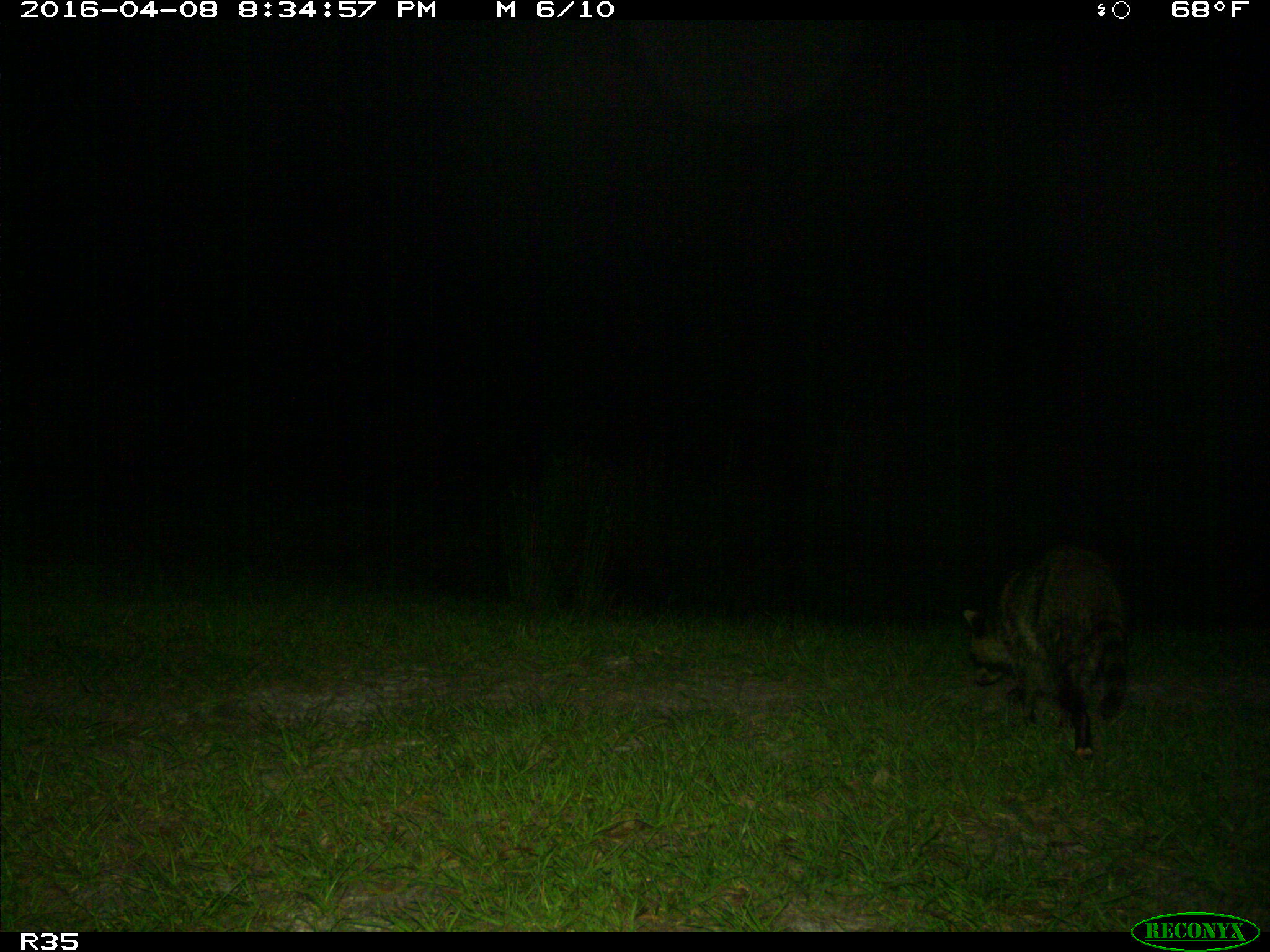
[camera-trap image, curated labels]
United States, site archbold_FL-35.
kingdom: Animalia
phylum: Chordata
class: Mammalia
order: Carnivora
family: Procyonidae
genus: Procyon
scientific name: Procyon lotor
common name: common raccoon